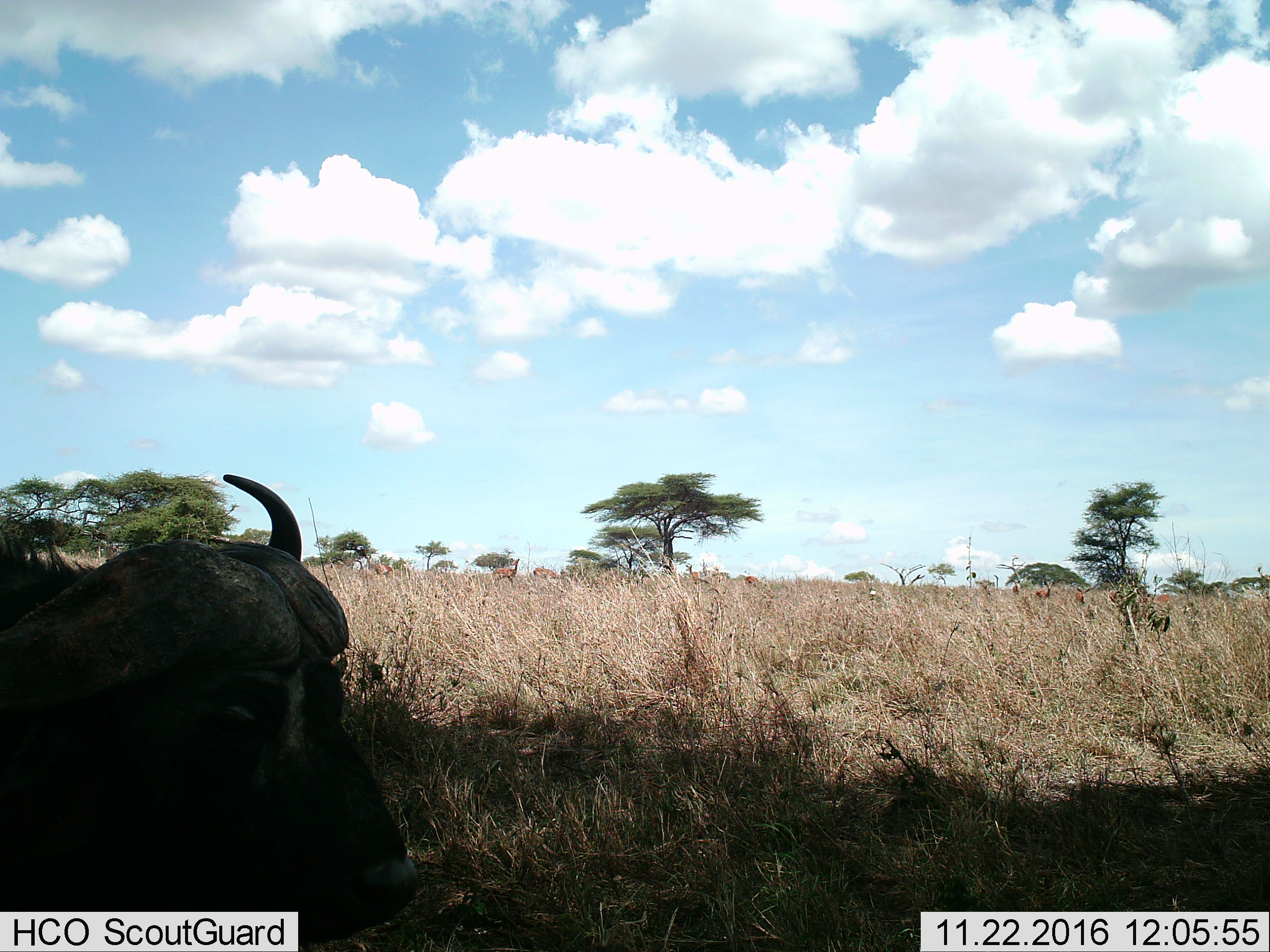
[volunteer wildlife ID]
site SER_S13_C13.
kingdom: Animalia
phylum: Chordata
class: Mammalia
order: Artiodactyla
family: Bovidae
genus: Syncerus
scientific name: Syncerus caffer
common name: african buffalo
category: buffalo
Buffalo (african buffalo) (Syncerus caffer), count 1. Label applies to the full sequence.